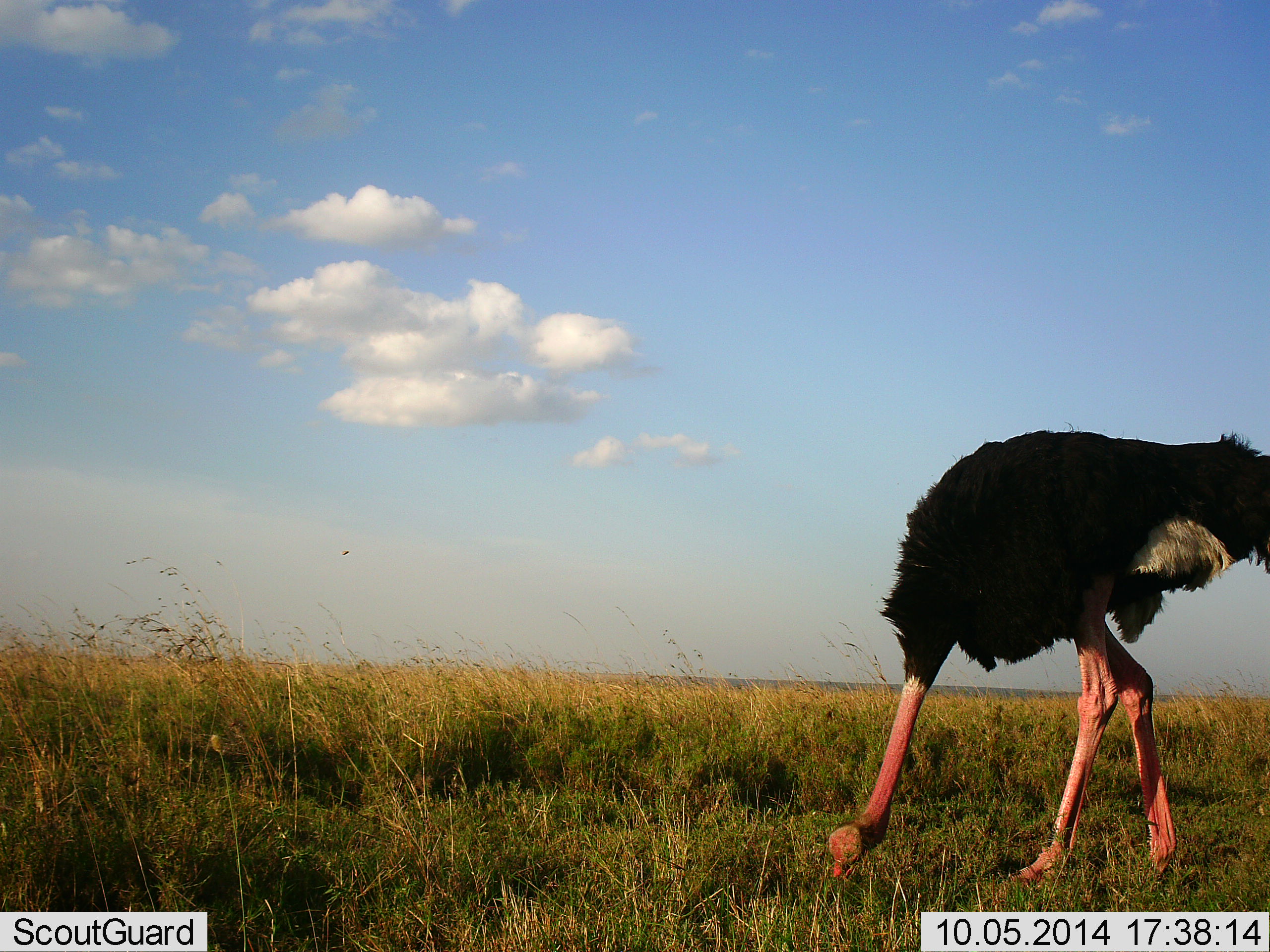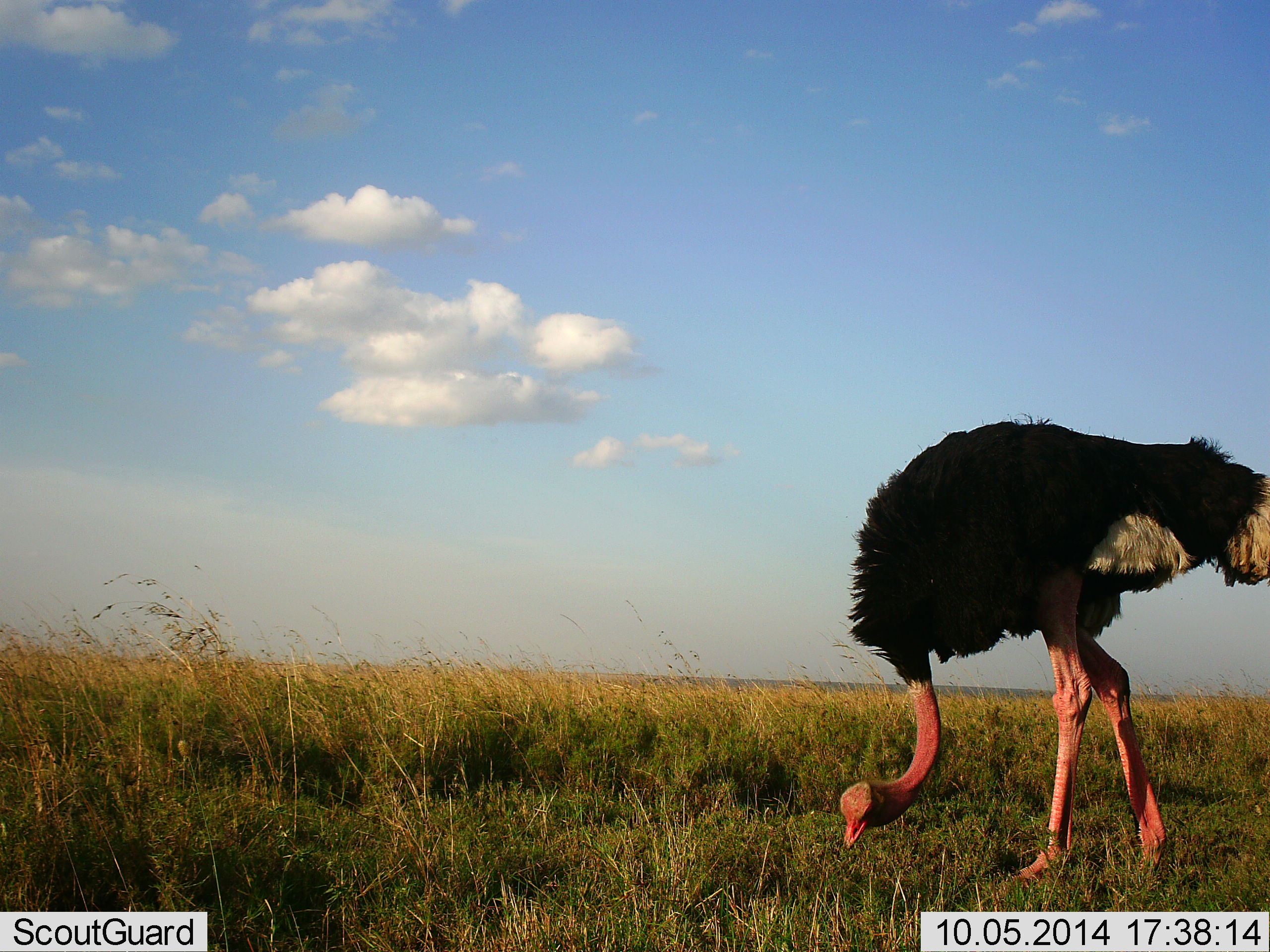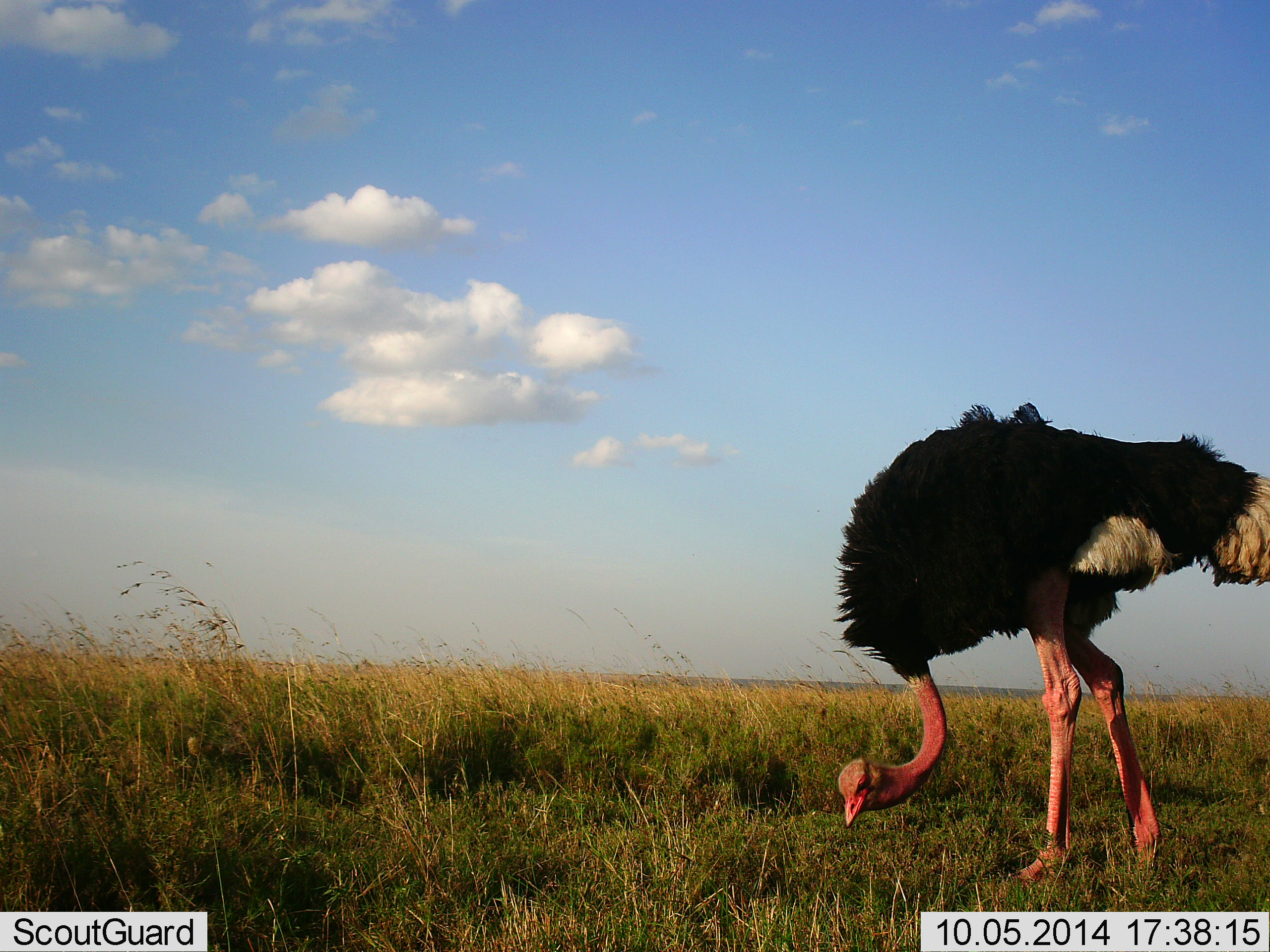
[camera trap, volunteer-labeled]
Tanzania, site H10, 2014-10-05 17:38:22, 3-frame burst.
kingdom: Animalia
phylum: Chordata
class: Aves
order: Struthioniformes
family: Struthionidae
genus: Struthio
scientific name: Struthio camelus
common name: ostrich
Ostrich (Struthio camelus), count 1. Behavior (volunteer vote fractions): standing 40%, resting 0%, moving 10%, interacting 0%. Young present (vote fraction): 0%. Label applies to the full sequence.